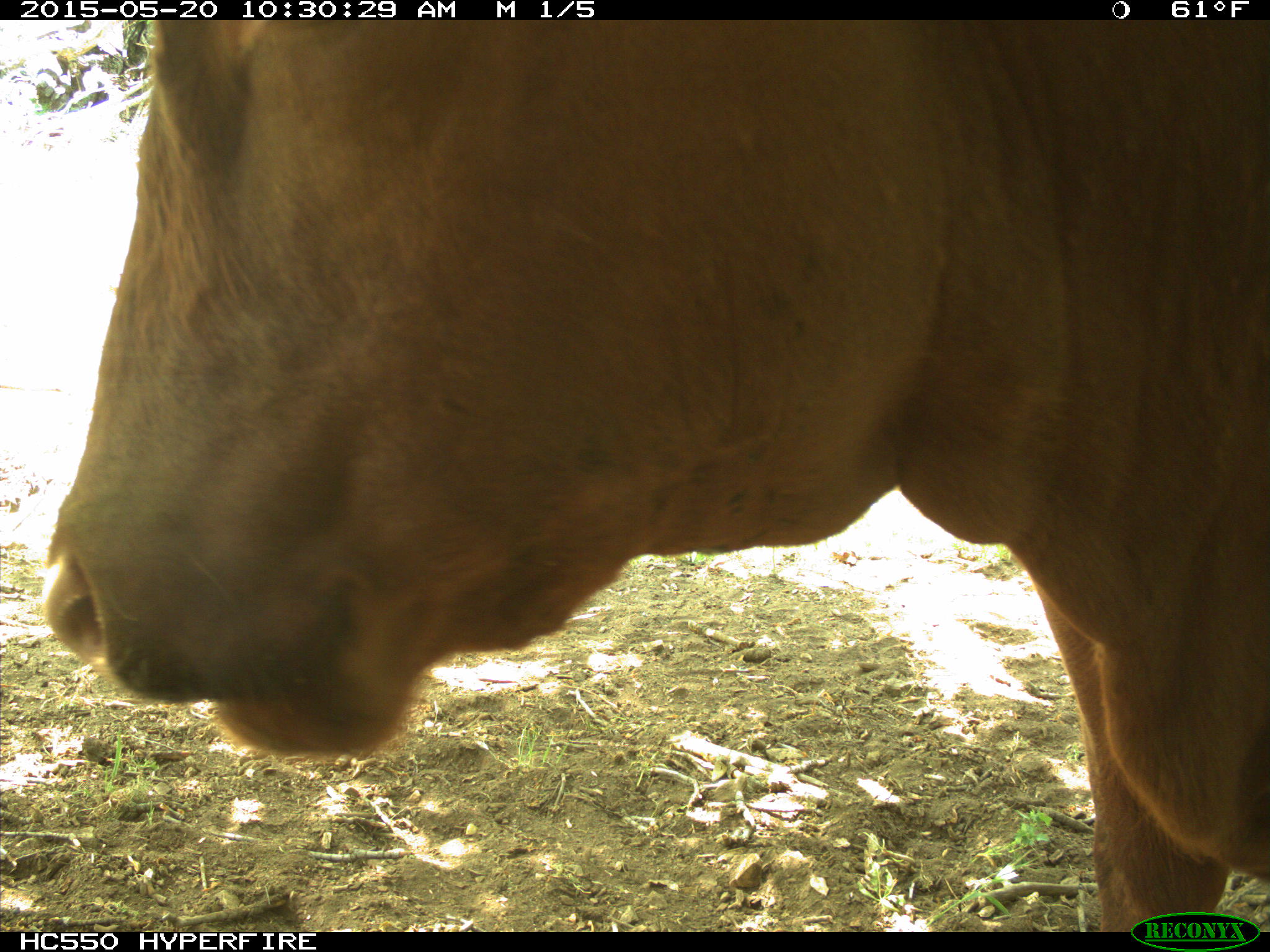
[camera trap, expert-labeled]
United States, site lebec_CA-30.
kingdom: Animalia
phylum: Chordata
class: Mammalia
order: Artiodactyla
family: Bovidae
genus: Bos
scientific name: Bos taurus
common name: domestic cow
Bos taurus (domestic cow).